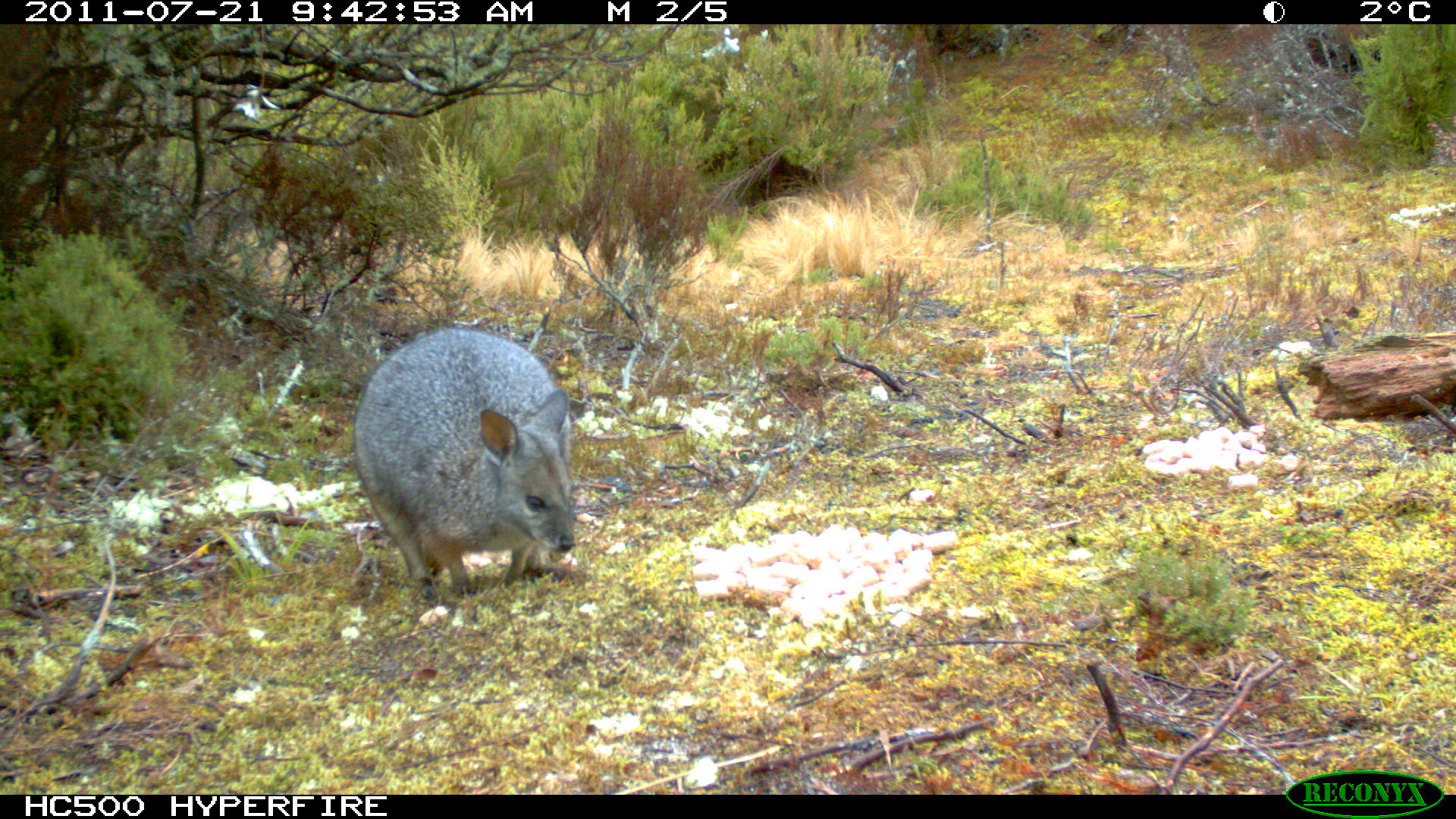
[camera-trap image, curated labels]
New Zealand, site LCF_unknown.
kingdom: Animalia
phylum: Chordata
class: Mammalia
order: Diprotodontia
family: Macropodidae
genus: Notamacropus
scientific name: Notamacropus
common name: wallaby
Wallaby (Notamacropus).